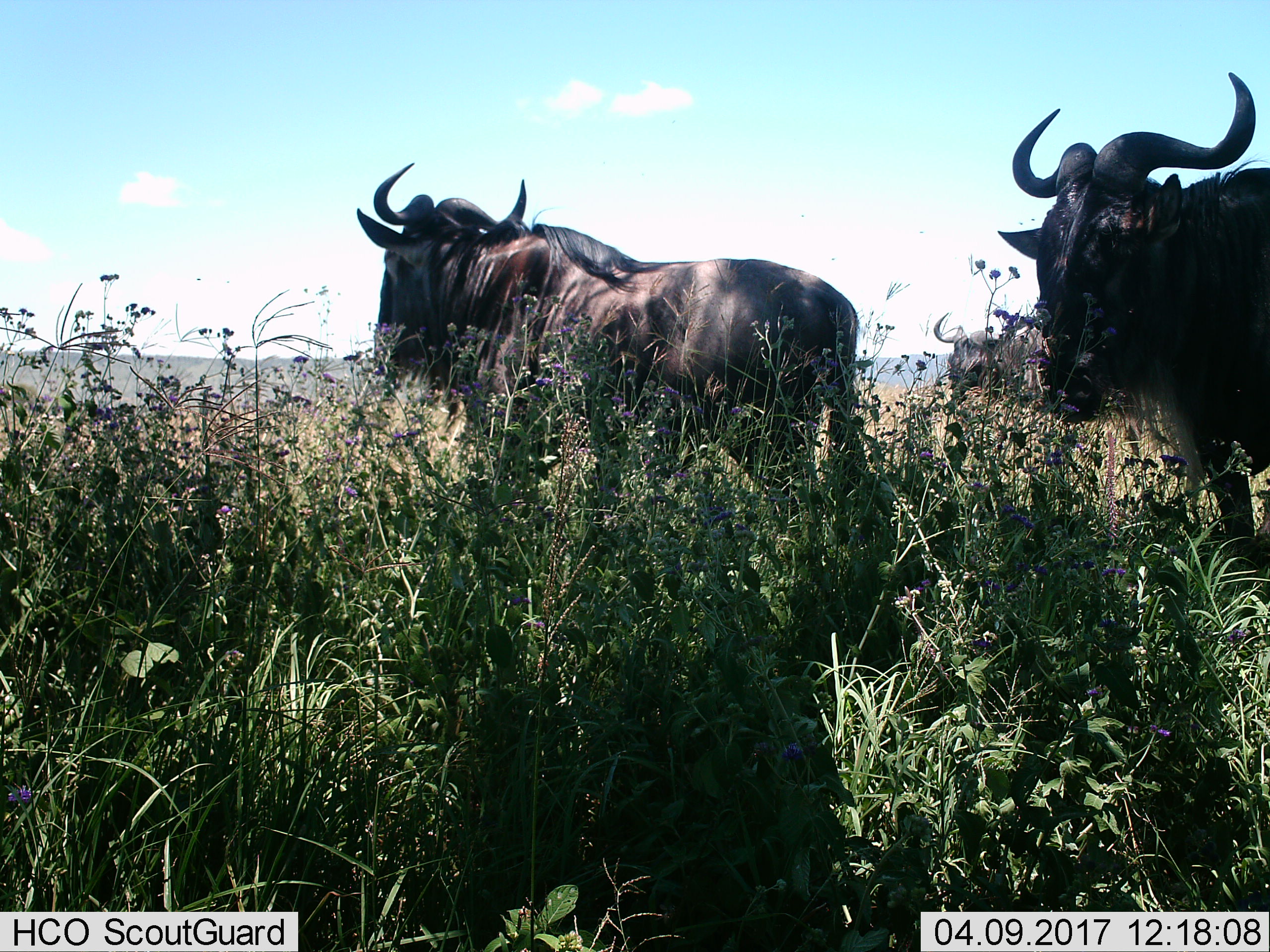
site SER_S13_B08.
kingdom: Animalia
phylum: Chordata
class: Mammalia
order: Artiodactyla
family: Bovidae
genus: Connochaetes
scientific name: Connochaetes taurinus taurinus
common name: blue wildebeest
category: wildebeestblue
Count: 3.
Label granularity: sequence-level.